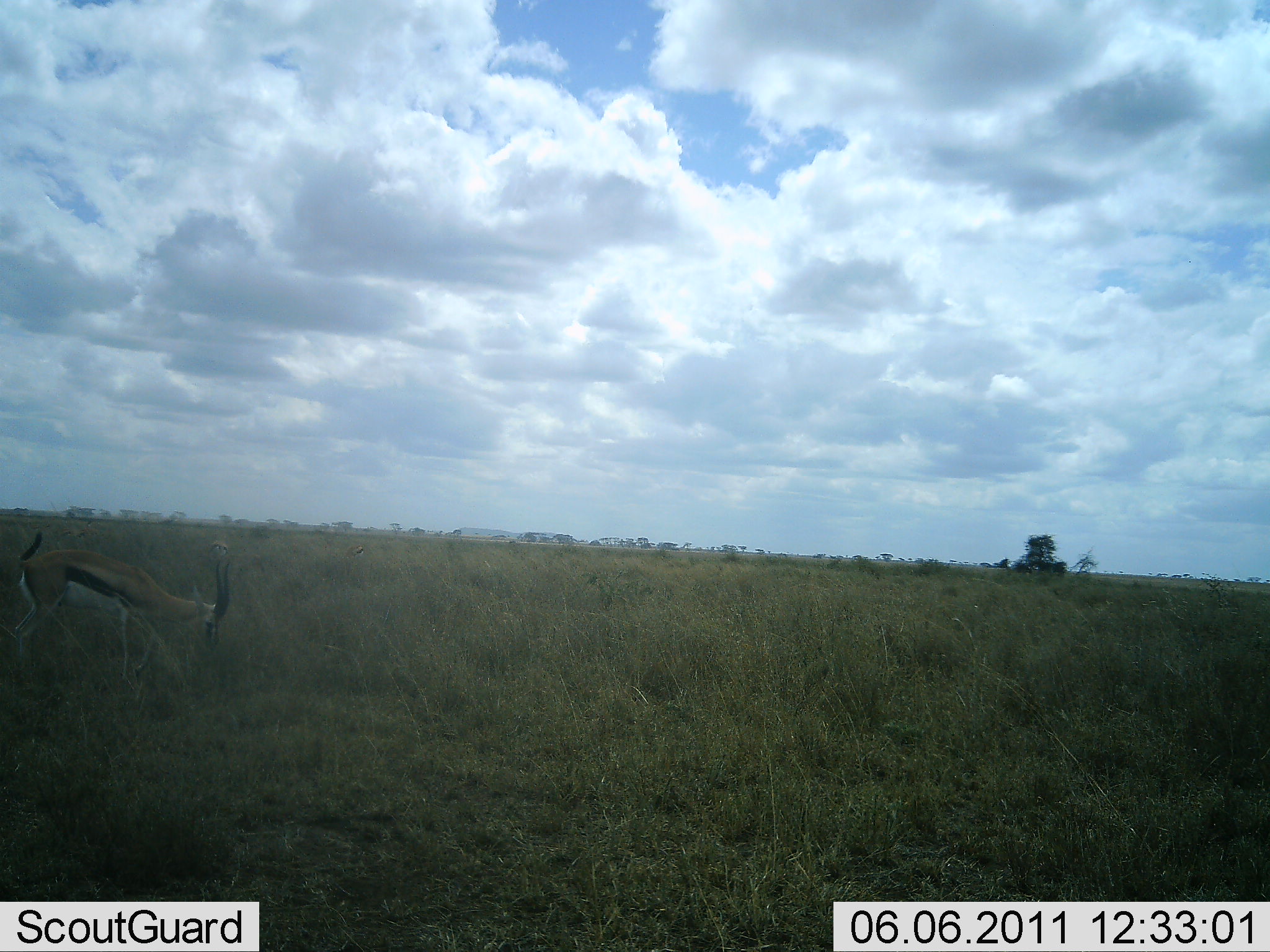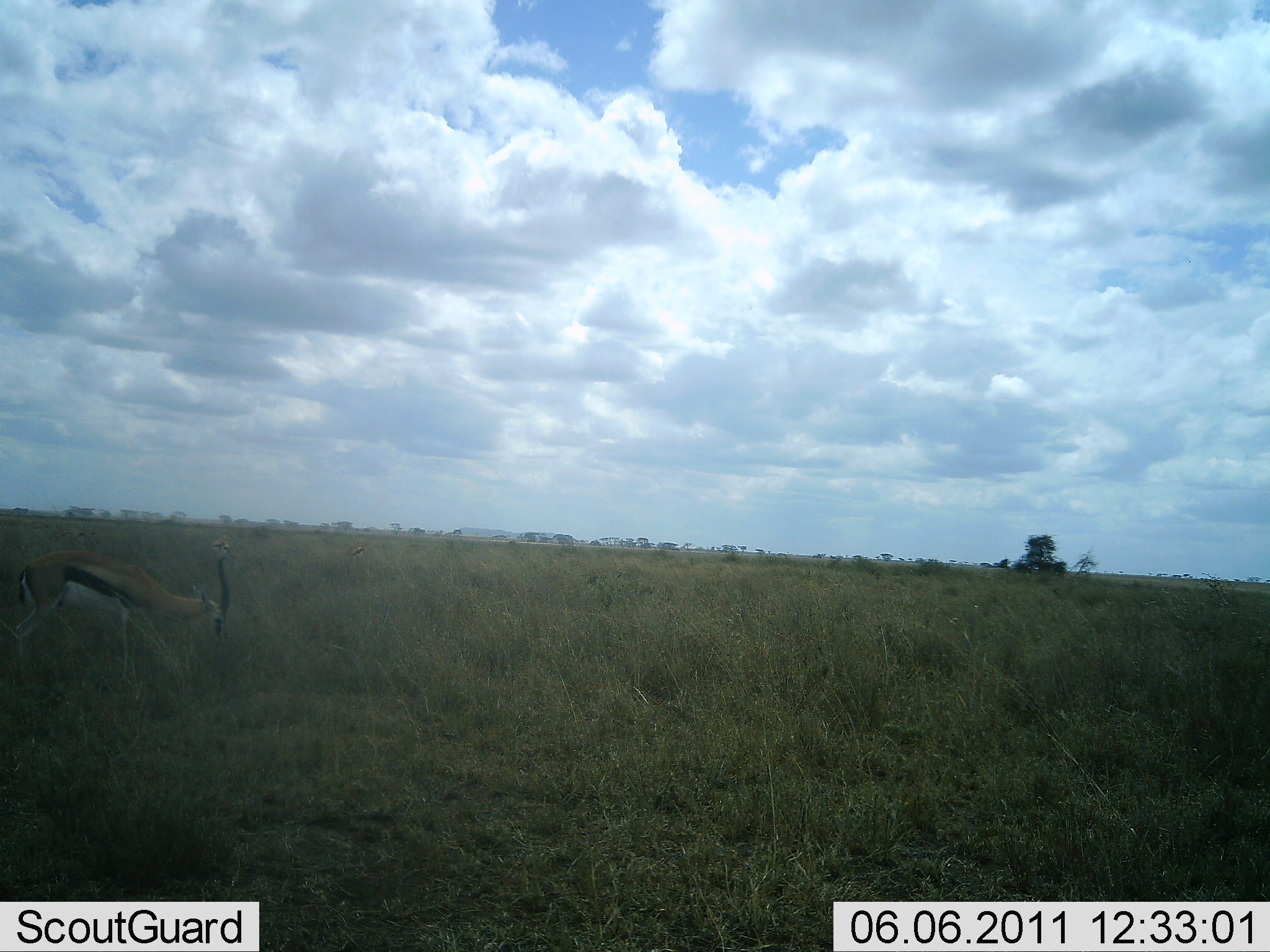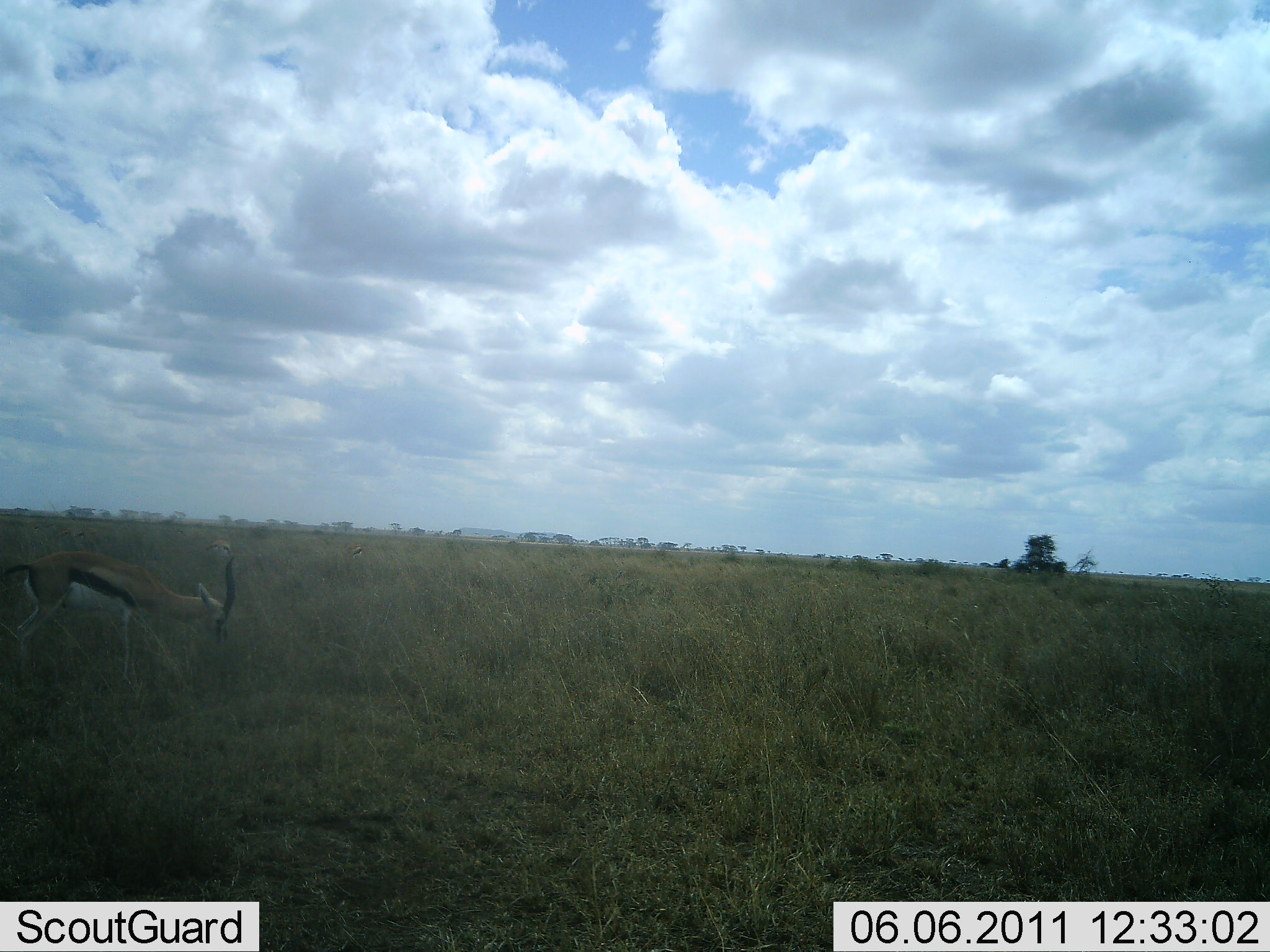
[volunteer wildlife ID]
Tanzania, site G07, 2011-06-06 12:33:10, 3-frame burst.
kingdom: Animalia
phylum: Chordata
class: Mammalia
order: Artiodactyla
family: Bovidae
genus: Eudorcas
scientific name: Eudorcas thomsonii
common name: thomson's gazelle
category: gazellethomsons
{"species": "gazellethomsons (thomson's gazelle) (Eudorcas thomsonii)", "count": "1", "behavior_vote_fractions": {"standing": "45%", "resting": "0%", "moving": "9%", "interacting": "0%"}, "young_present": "0%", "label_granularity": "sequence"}